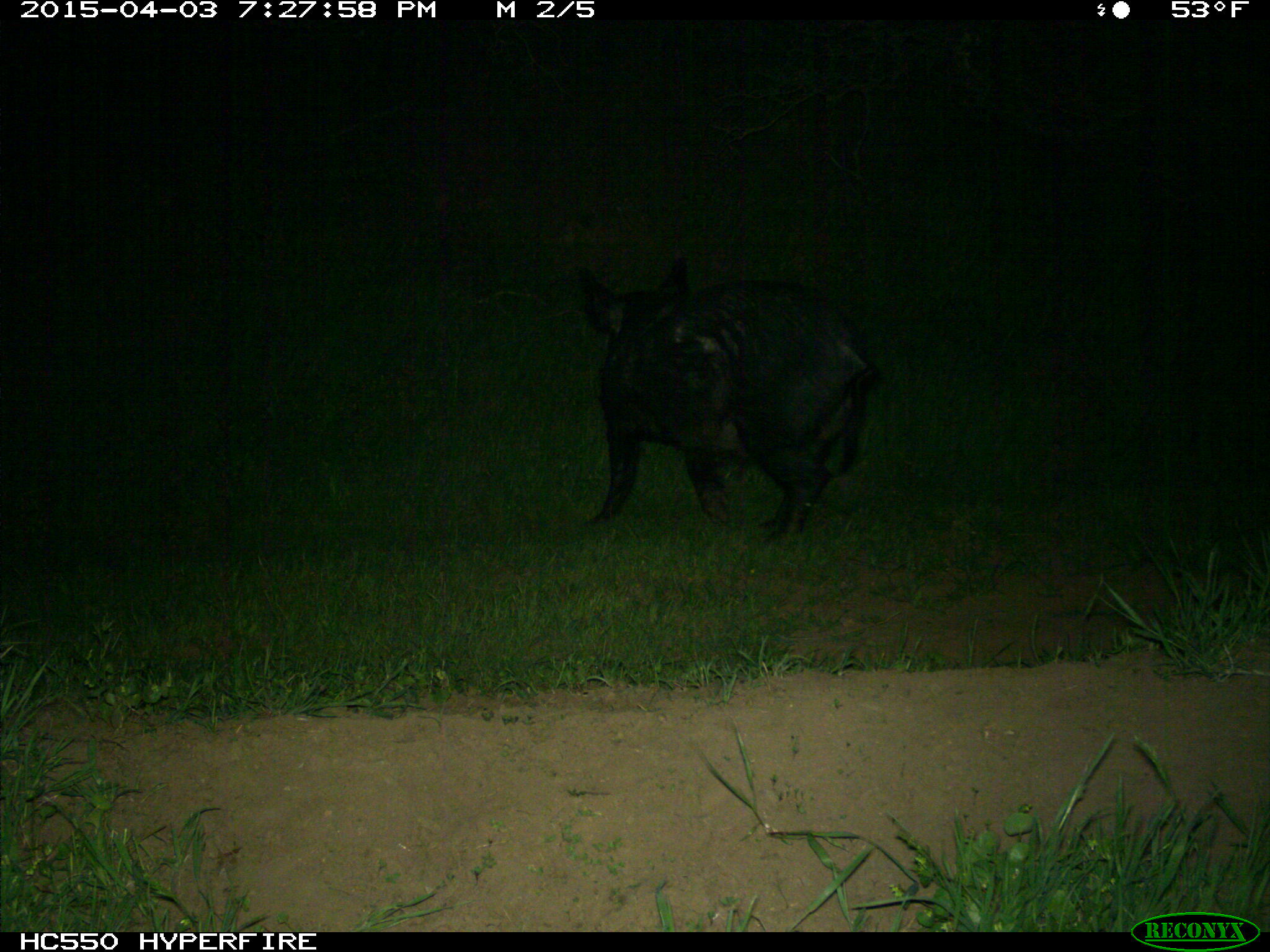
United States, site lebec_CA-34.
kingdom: Animalia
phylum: Chordata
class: Mammalia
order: Artiodactyla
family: Suidae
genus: Sus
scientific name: Sus scrofa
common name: wild boar